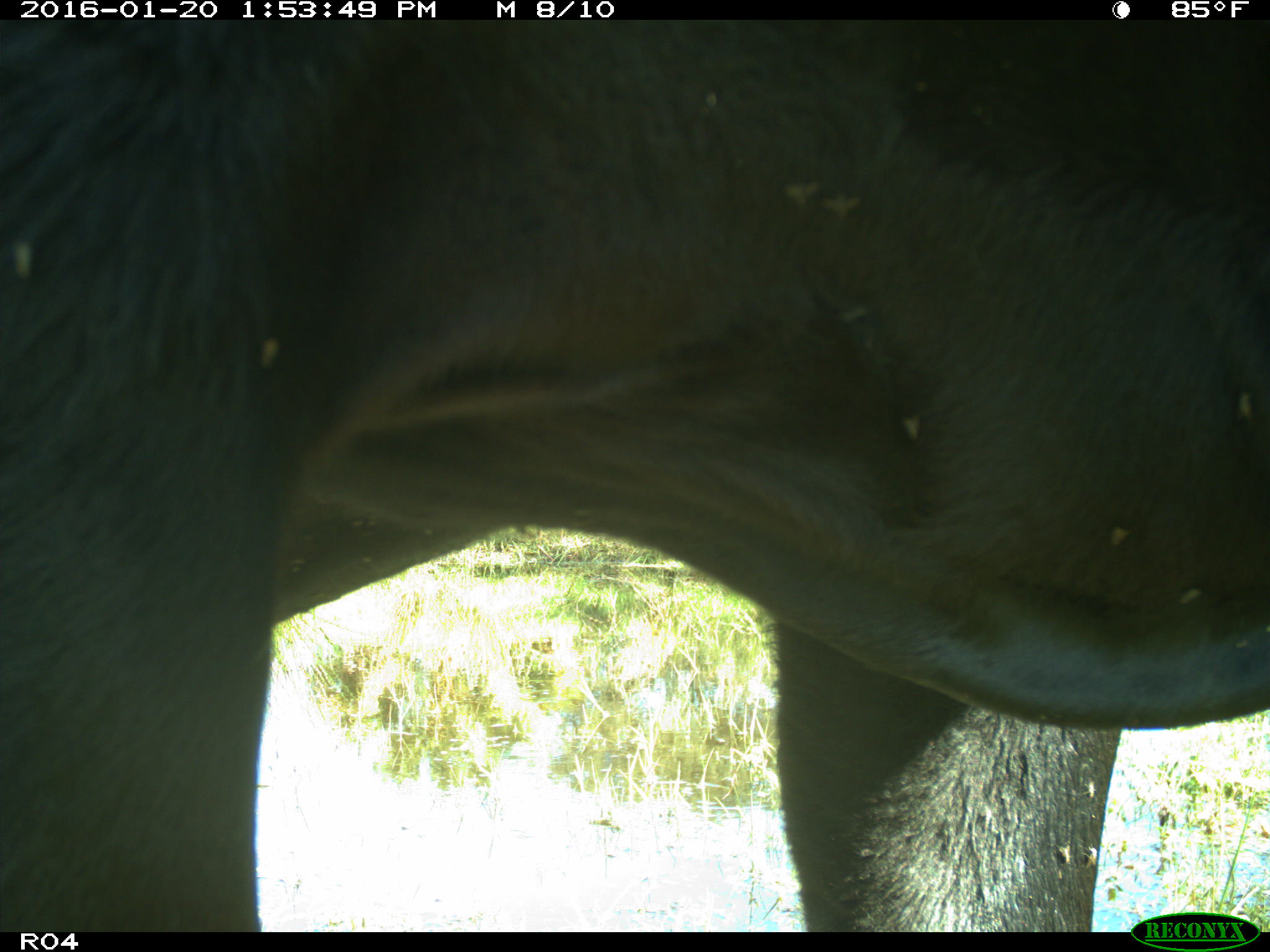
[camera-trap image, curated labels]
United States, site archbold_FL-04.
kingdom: Animalia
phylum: Chordata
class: Mammalia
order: Artiodactyla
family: Bovidae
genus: Bos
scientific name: Bos taurus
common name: domestic cow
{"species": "Bos taurus (domestic cow)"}